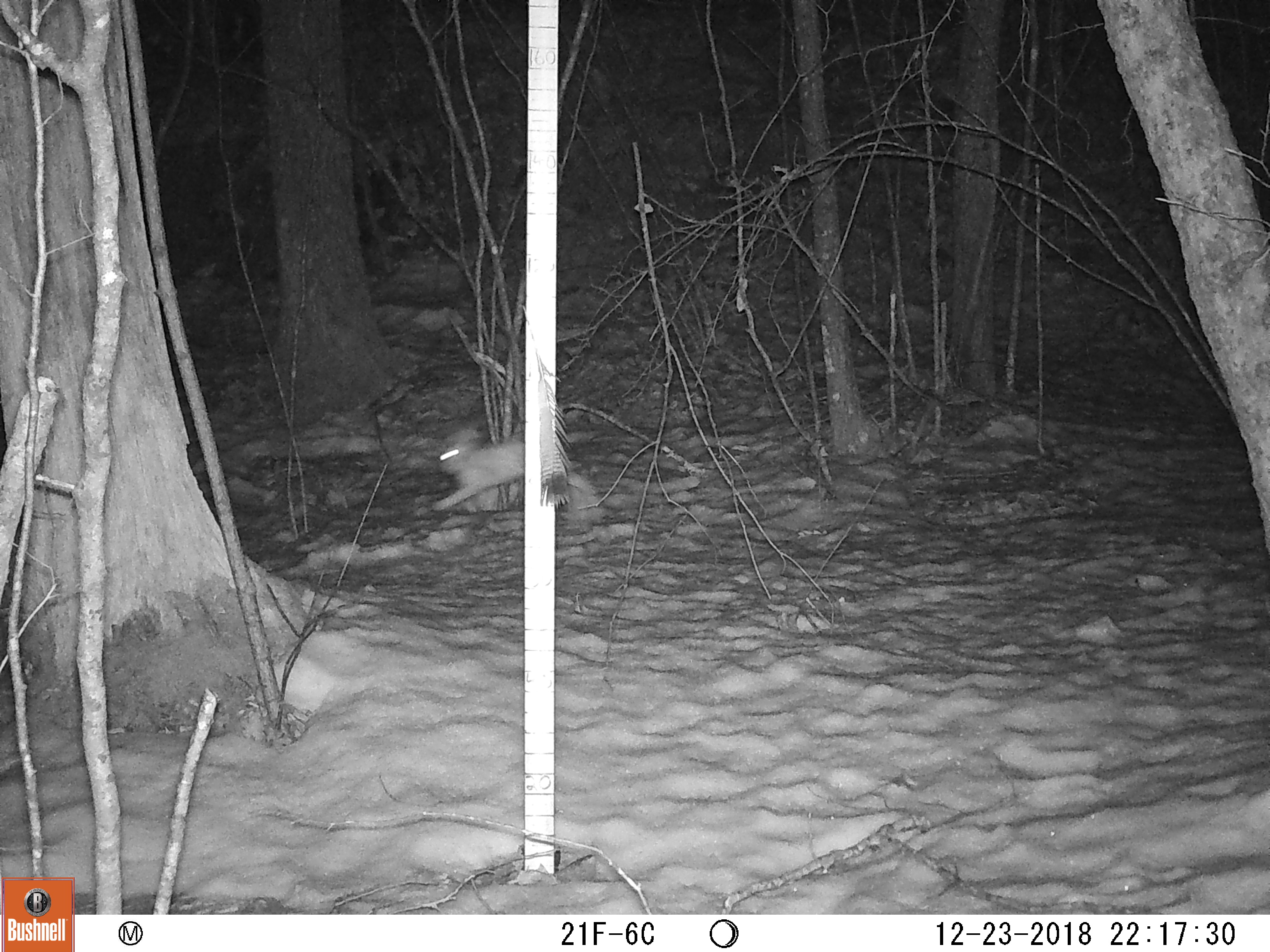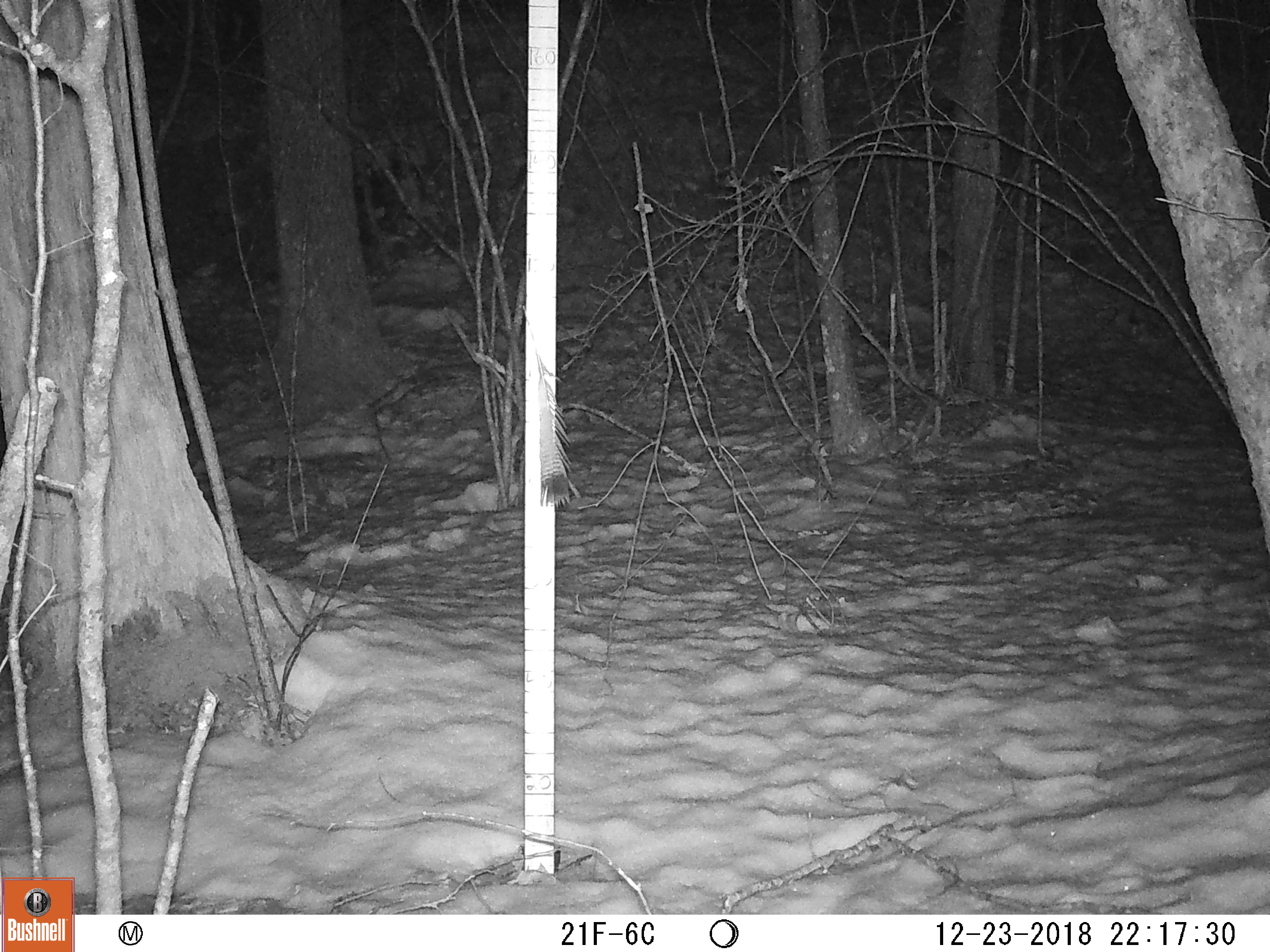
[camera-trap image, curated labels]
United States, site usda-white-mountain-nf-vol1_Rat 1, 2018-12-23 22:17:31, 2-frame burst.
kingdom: Animalia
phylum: Chordata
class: Mammalia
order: Lagomorpha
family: Leporidae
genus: Lepus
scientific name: Lepus americanus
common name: snowshoe hare